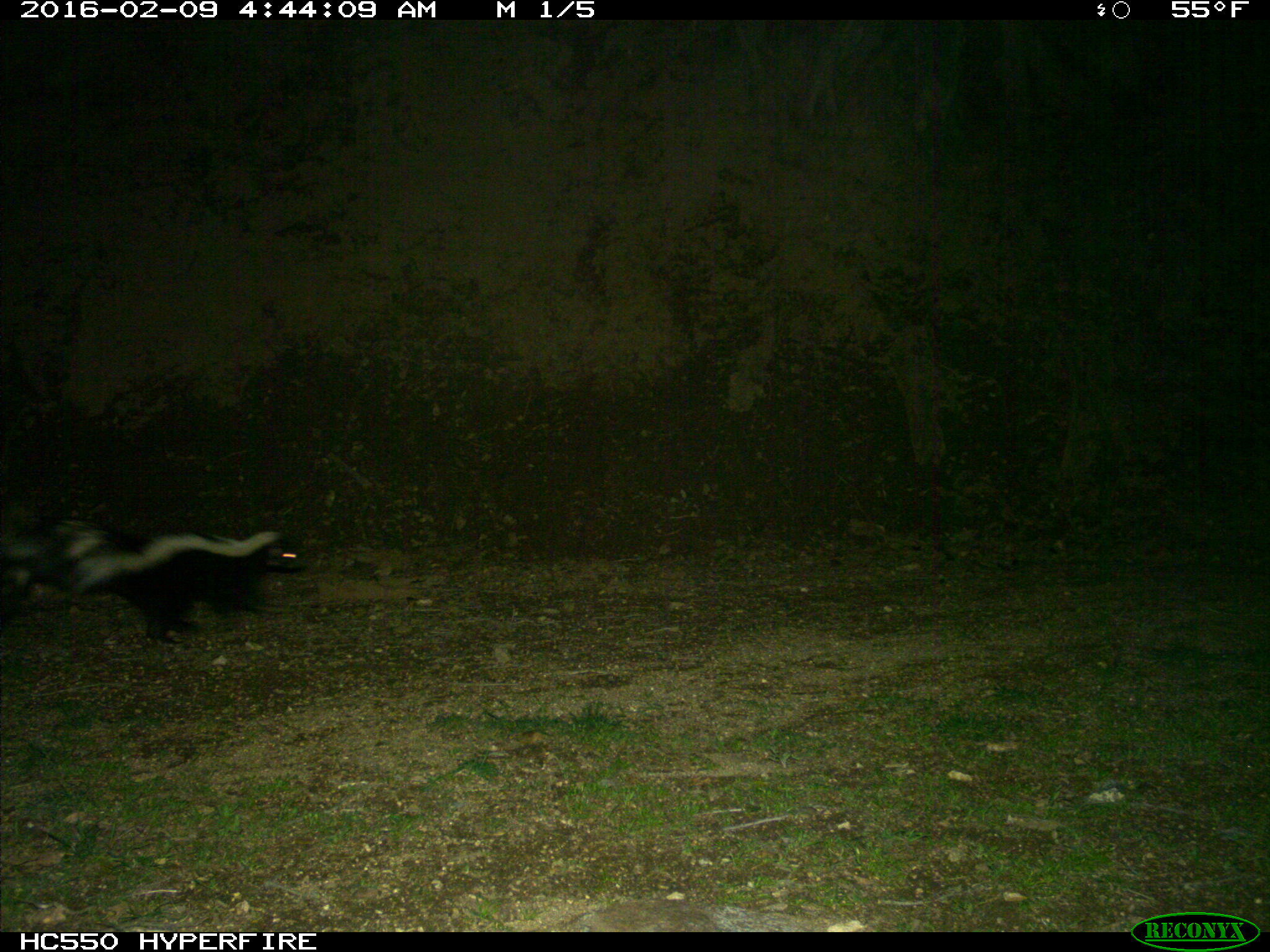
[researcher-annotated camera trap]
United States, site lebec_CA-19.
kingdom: Animalia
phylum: Chordata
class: Mammalia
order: Carnivora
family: Mephitidae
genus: Mephitis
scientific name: Mephitis mephitis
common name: striped skunk